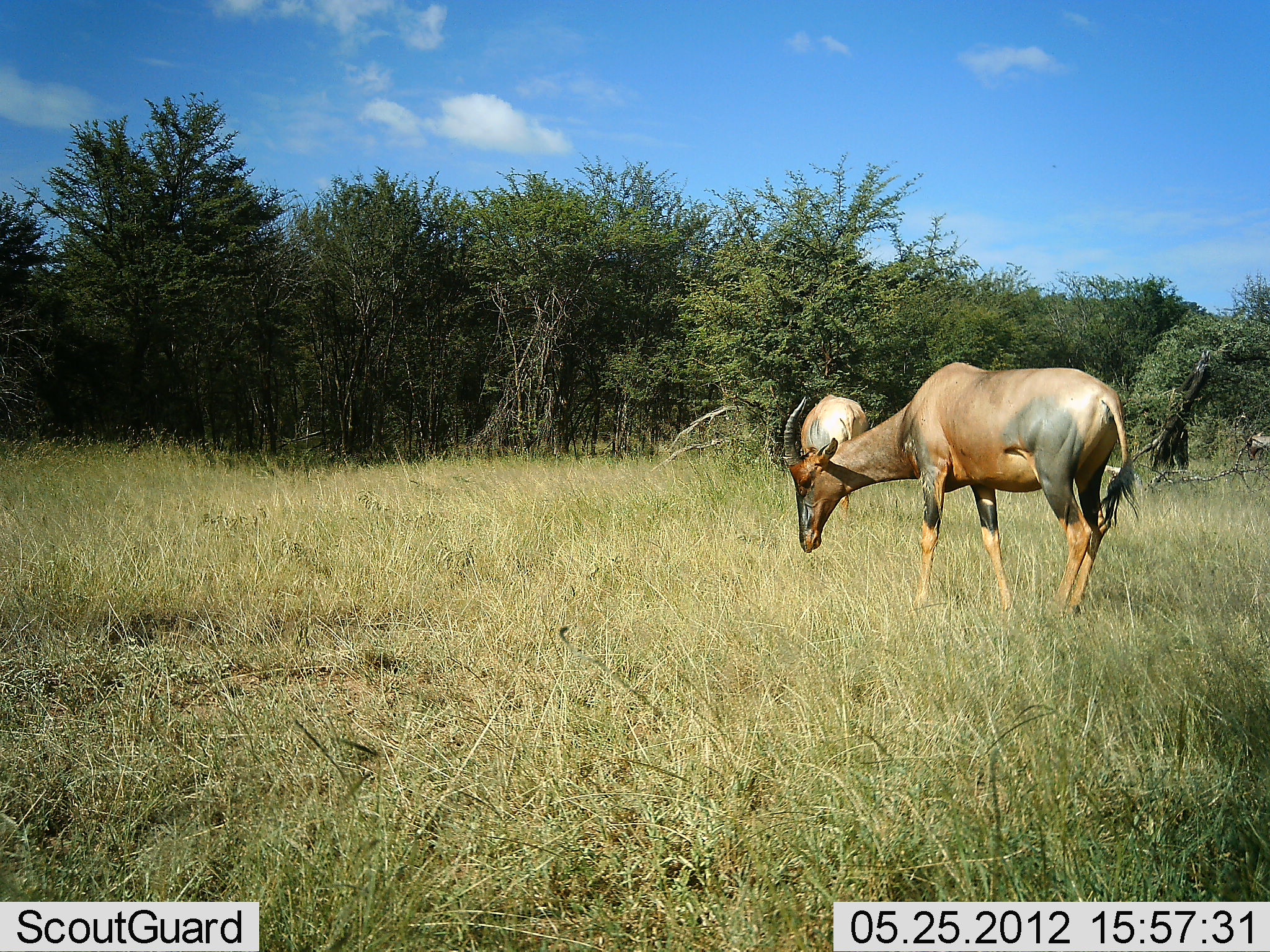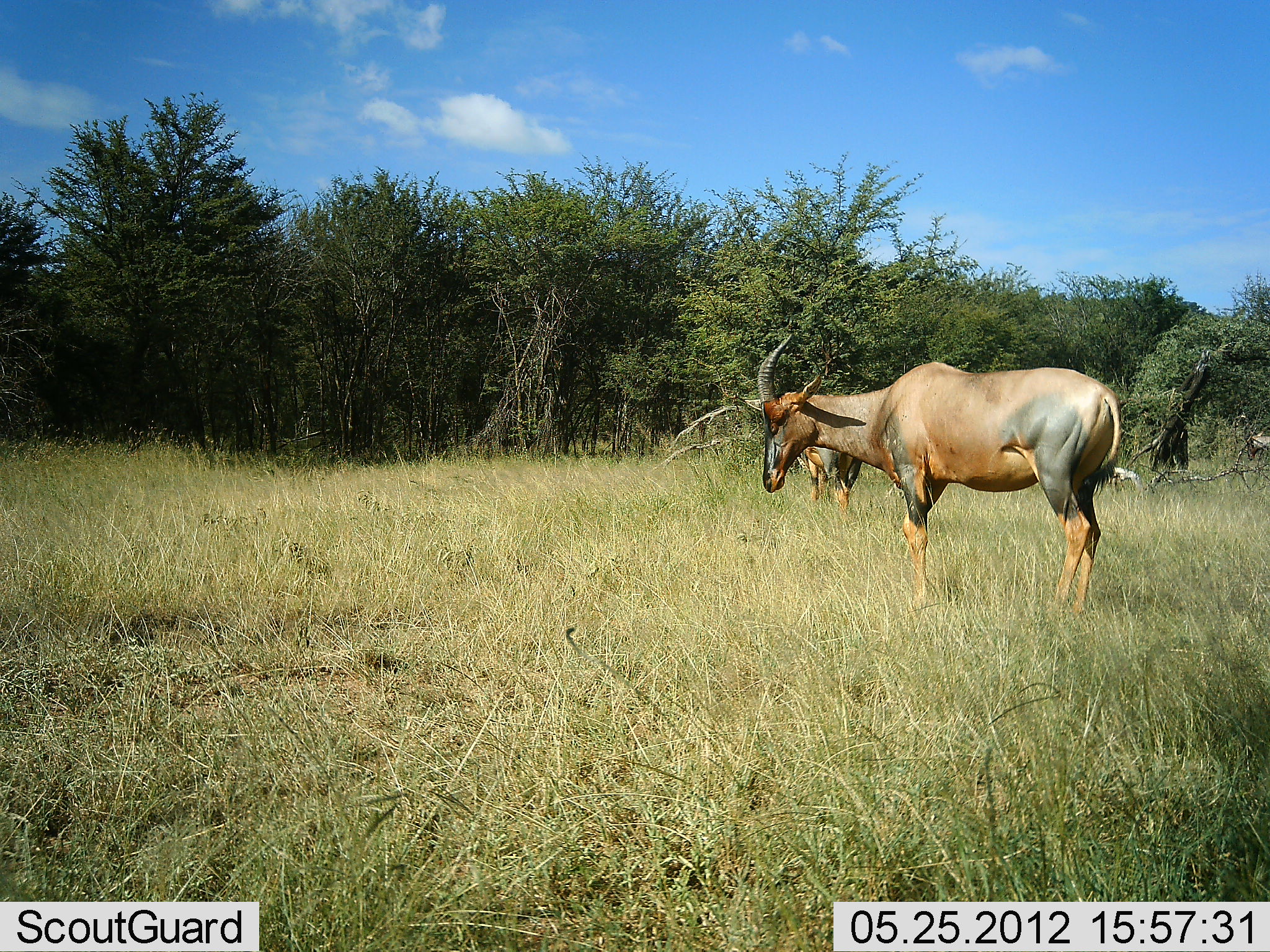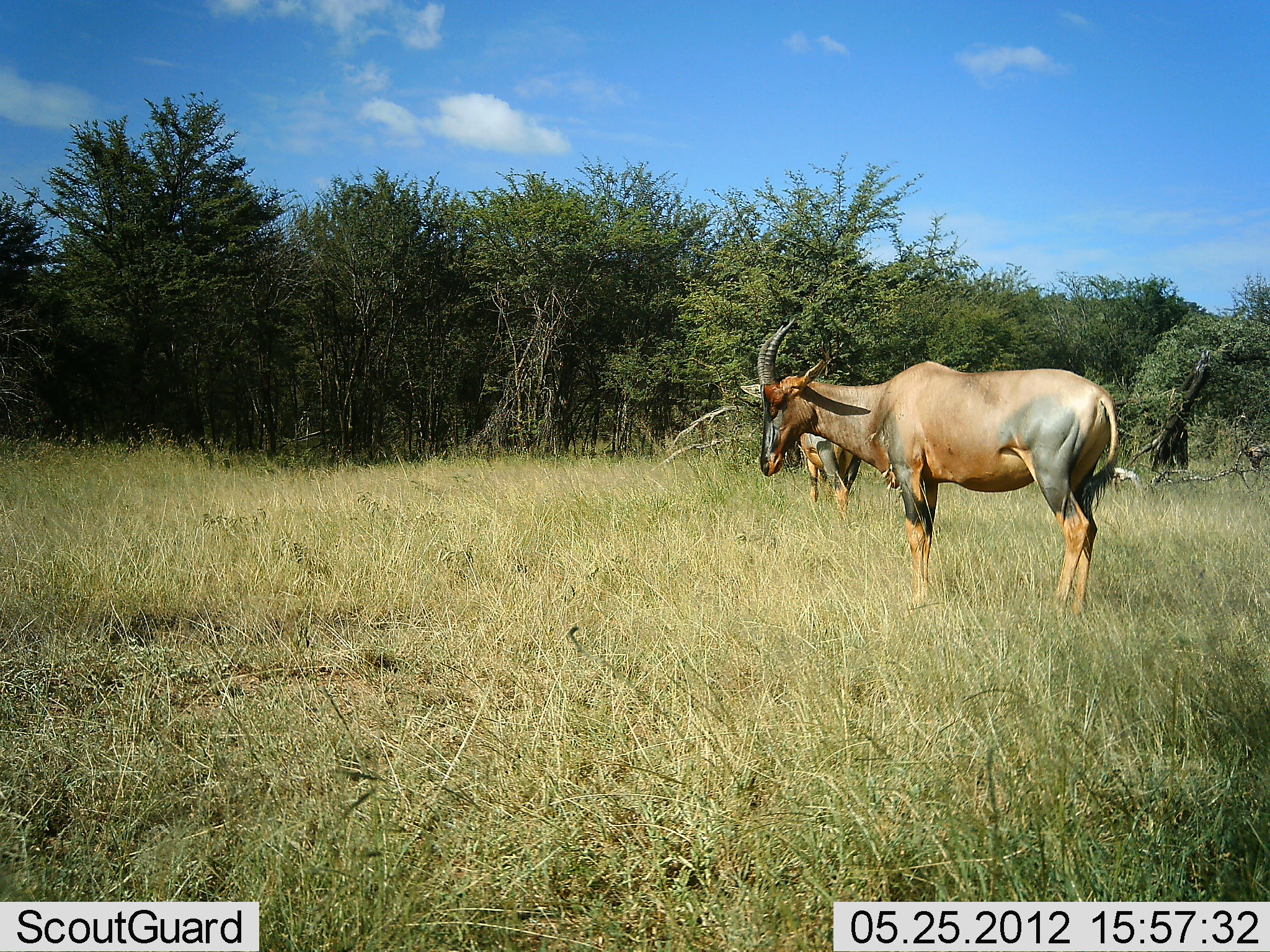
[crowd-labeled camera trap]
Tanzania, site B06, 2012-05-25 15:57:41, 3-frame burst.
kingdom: Animalia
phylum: Chordata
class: Mammalia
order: Artiodactyla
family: Bovidae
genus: Damaliscus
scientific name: Damaliscus lunatus jimela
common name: topi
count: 3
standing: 80%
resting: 0%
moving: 0%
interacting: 0%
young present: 0%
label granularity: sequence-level